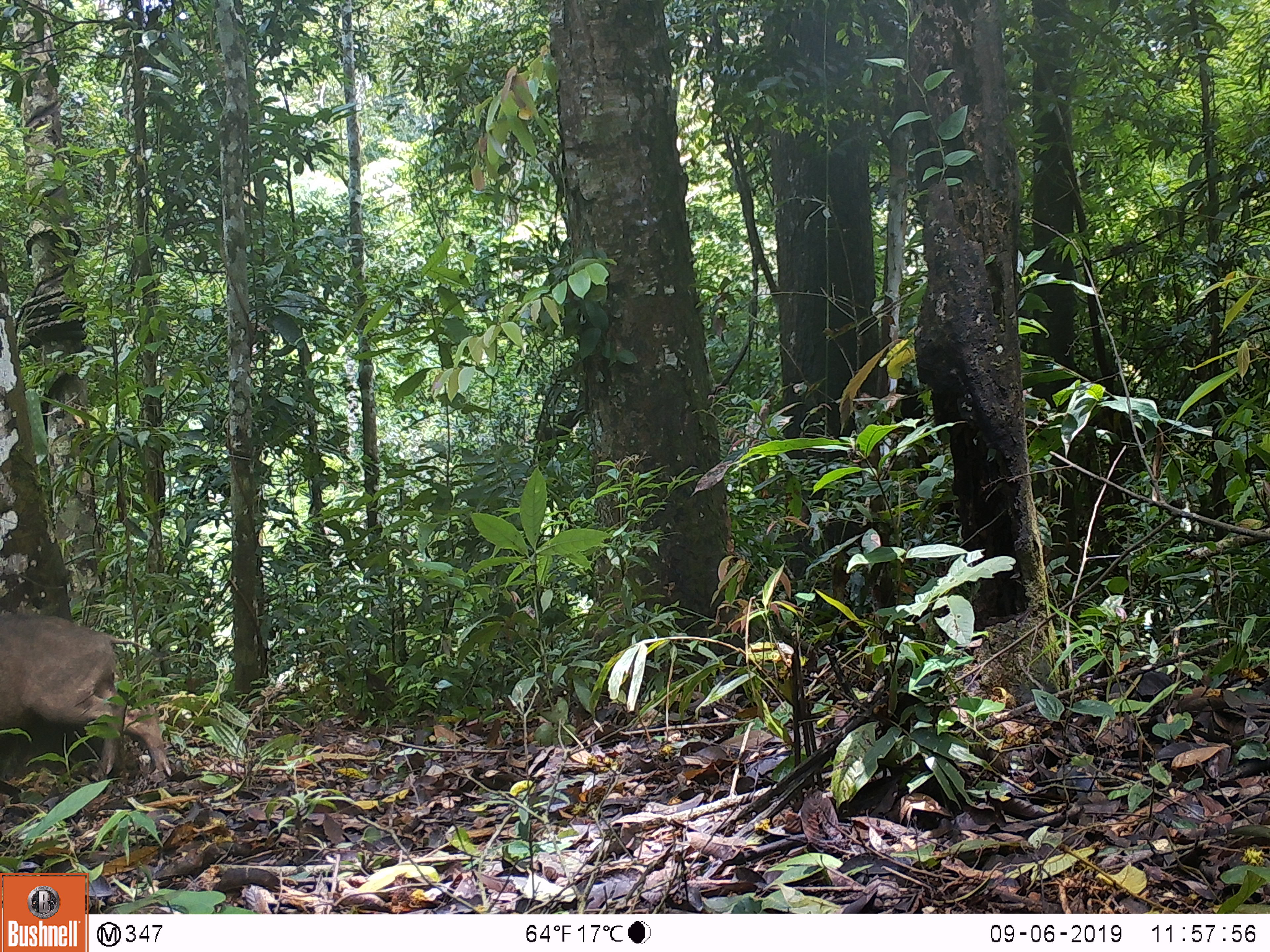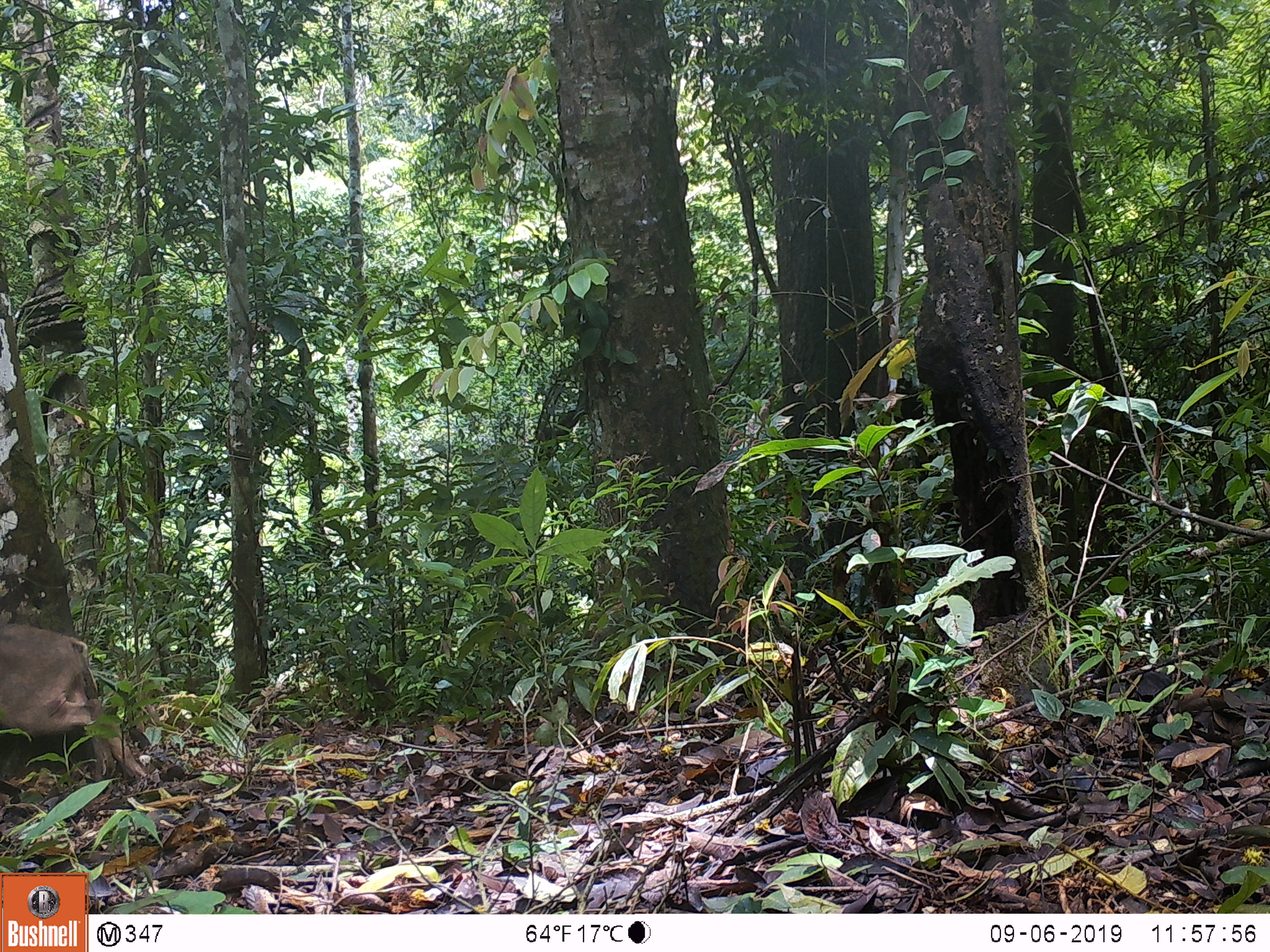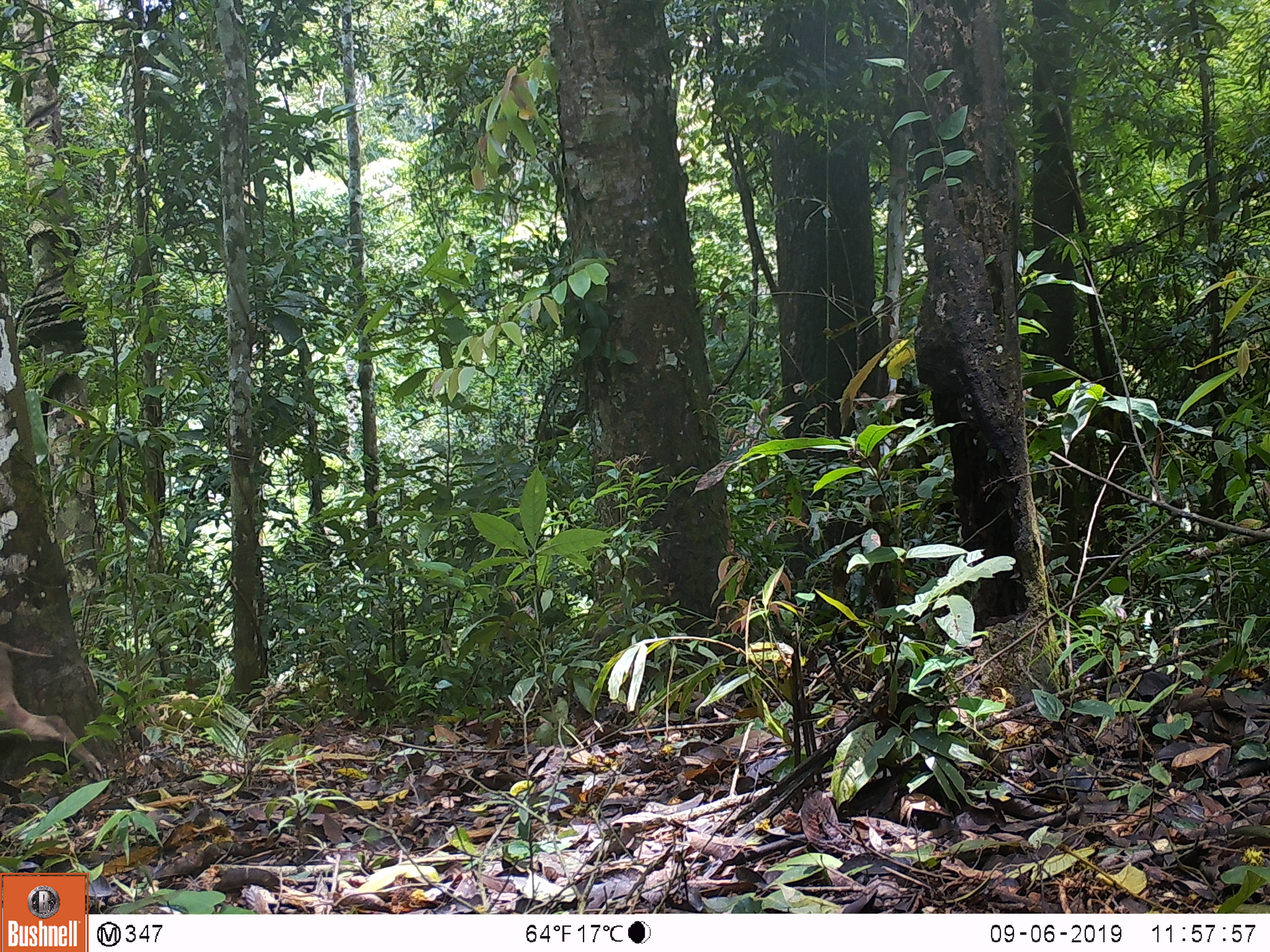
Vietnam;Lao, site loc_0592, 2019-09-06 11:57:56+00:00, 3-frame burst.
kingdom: Animalia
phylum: Chordata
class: Mammalia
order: Artiodactyla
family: Suidae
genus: Sus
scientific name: Sus scrofa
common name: eurasian wild pig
Eurasian wild pig (Sus scrofa). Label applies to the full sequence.